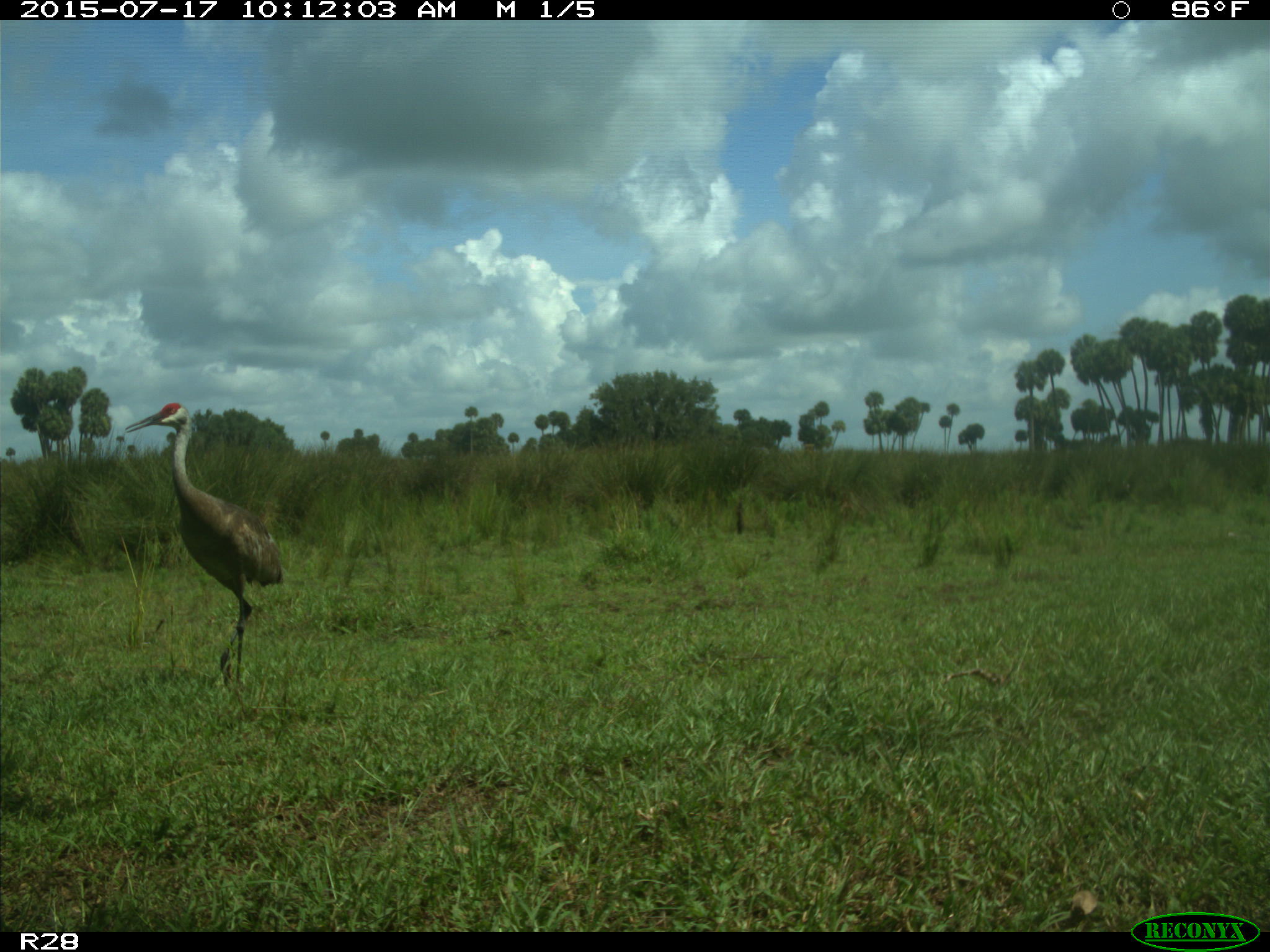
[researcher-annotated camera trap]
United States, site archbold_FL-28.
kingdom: Animalia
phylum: Chordata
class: Aves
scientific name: Aves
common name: birds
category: unidentified bird